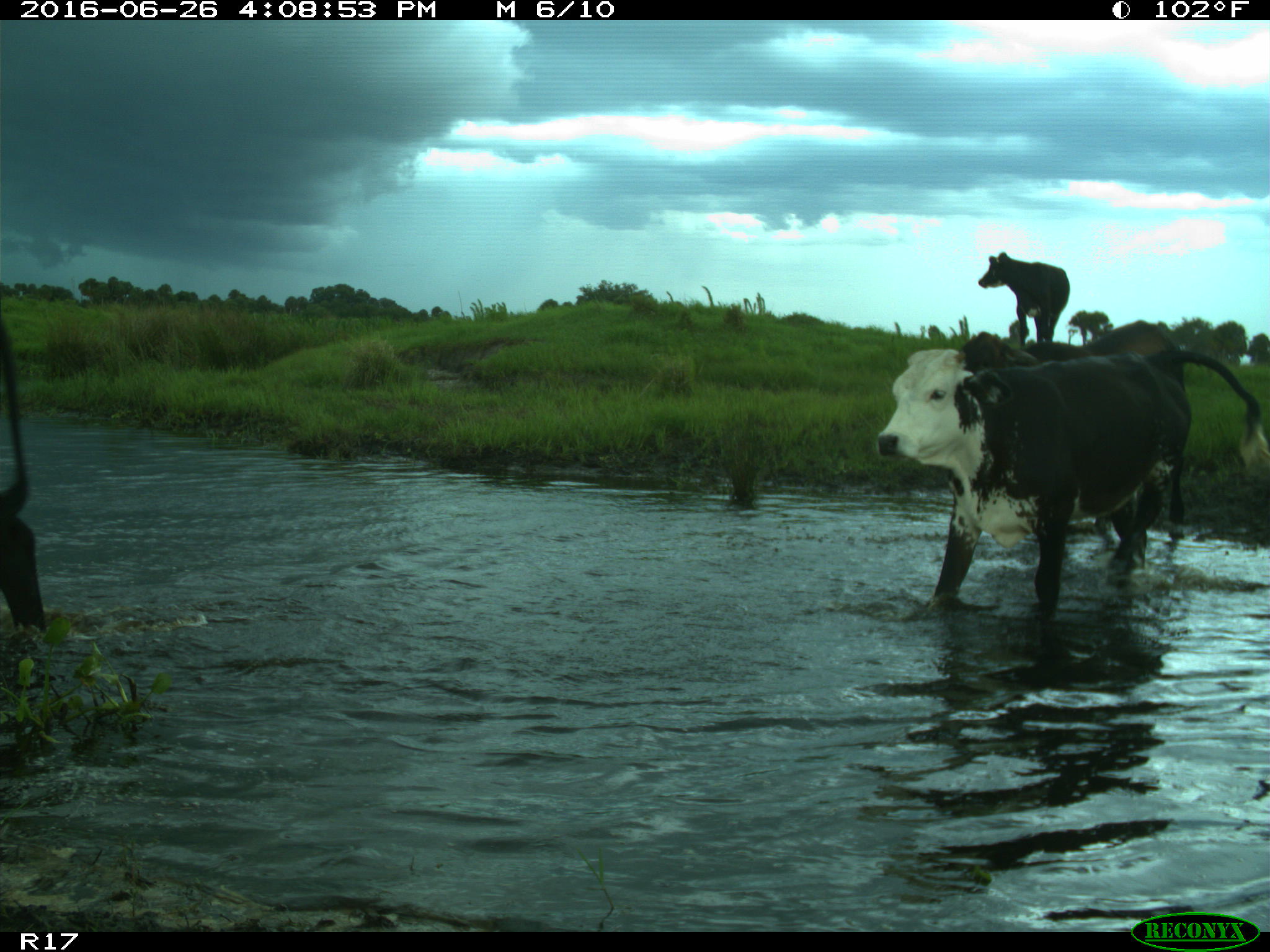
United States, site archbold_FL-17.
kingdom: Animalia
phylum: Chordata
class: Mammalia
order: Artiodactyla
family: Bovidae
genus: Bos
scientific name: Bos taurus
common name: domestic cow